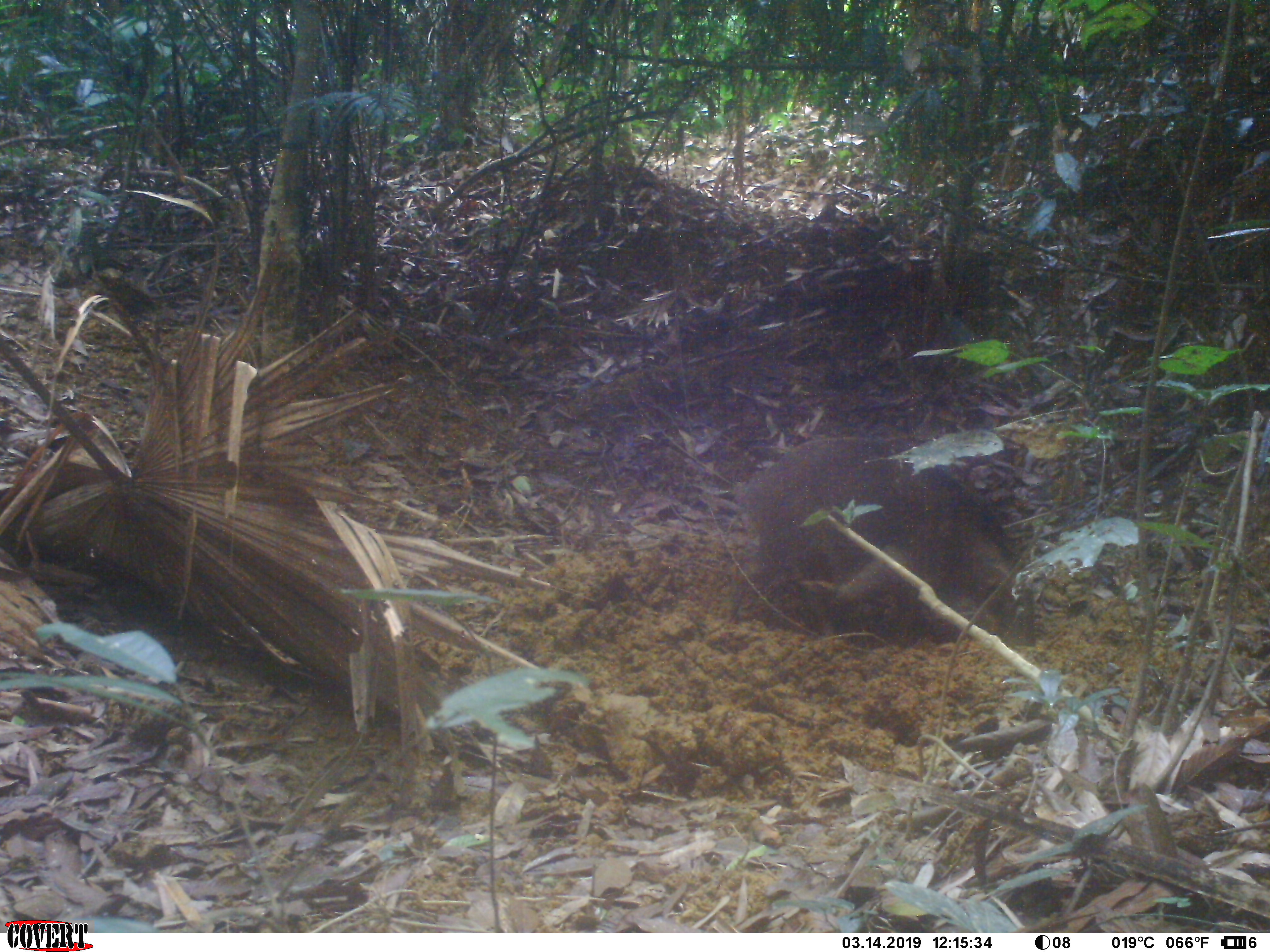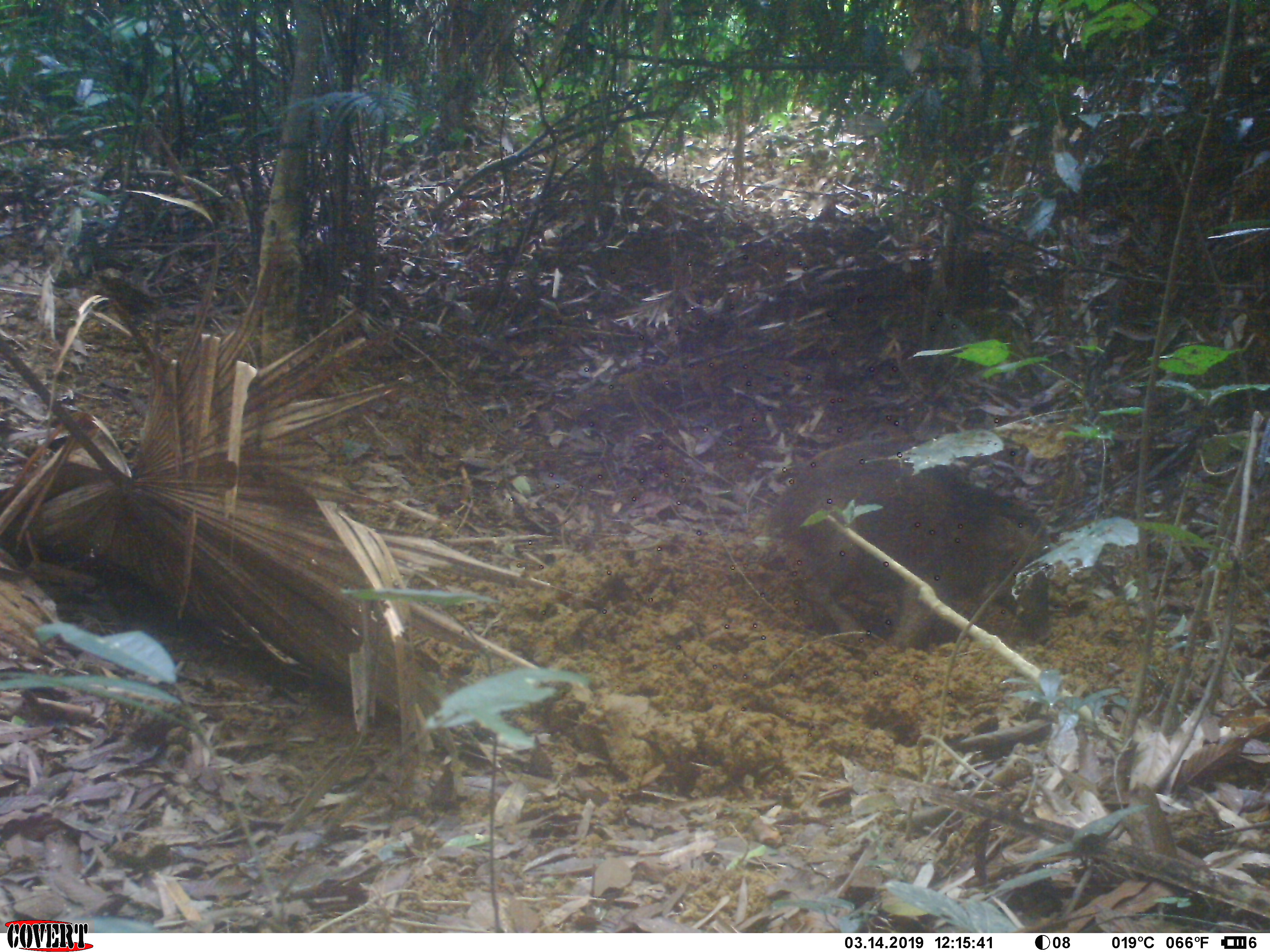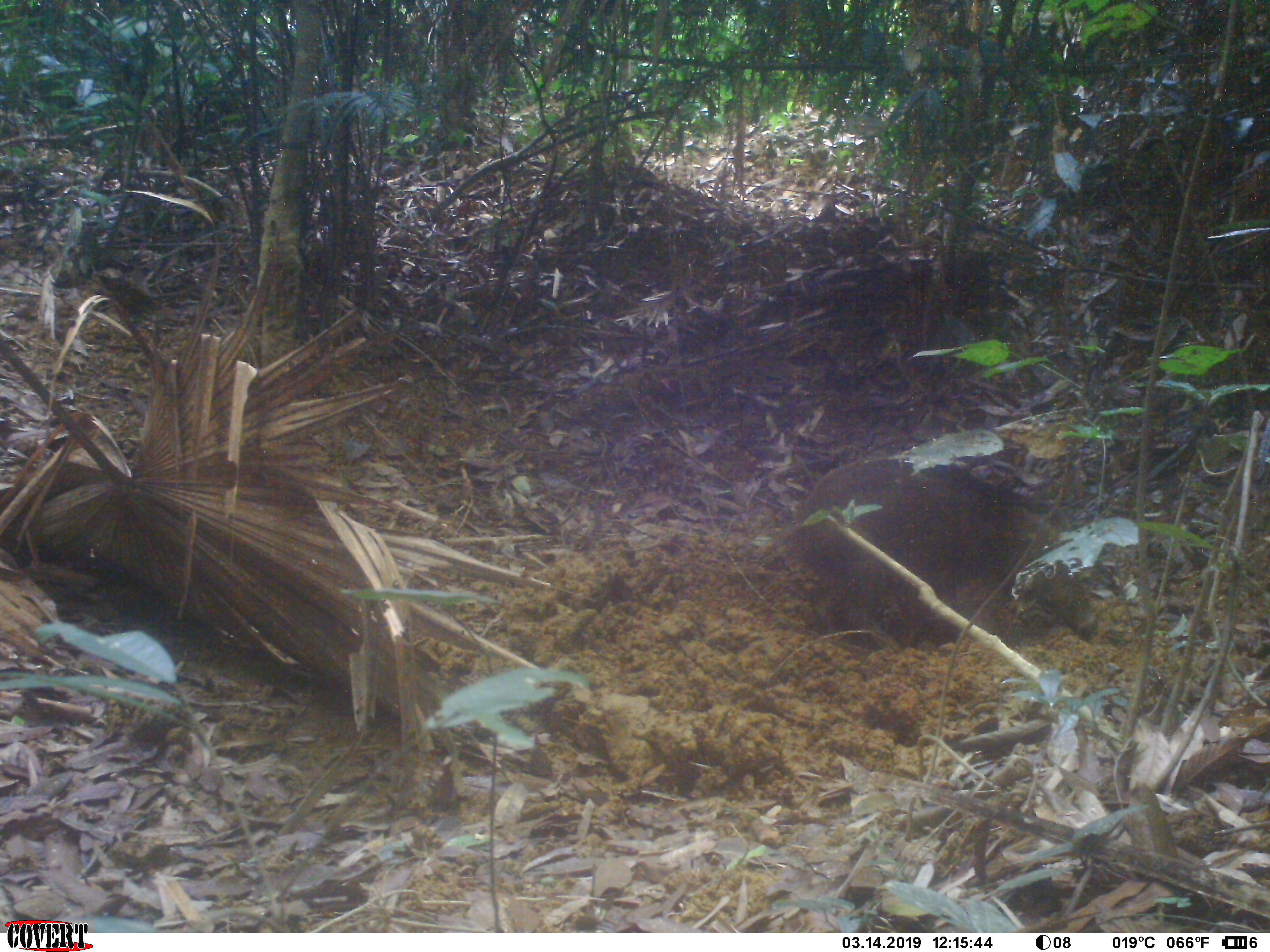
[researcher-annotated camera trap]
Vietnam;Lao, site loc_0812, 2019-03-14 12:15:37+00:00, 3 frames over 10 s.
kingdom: Animalia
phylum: Chordata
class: Mammalia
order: Artiodactyla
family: Suidae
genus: Sus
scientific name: Sus scrofa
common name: eurasian wild pig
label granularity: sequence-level